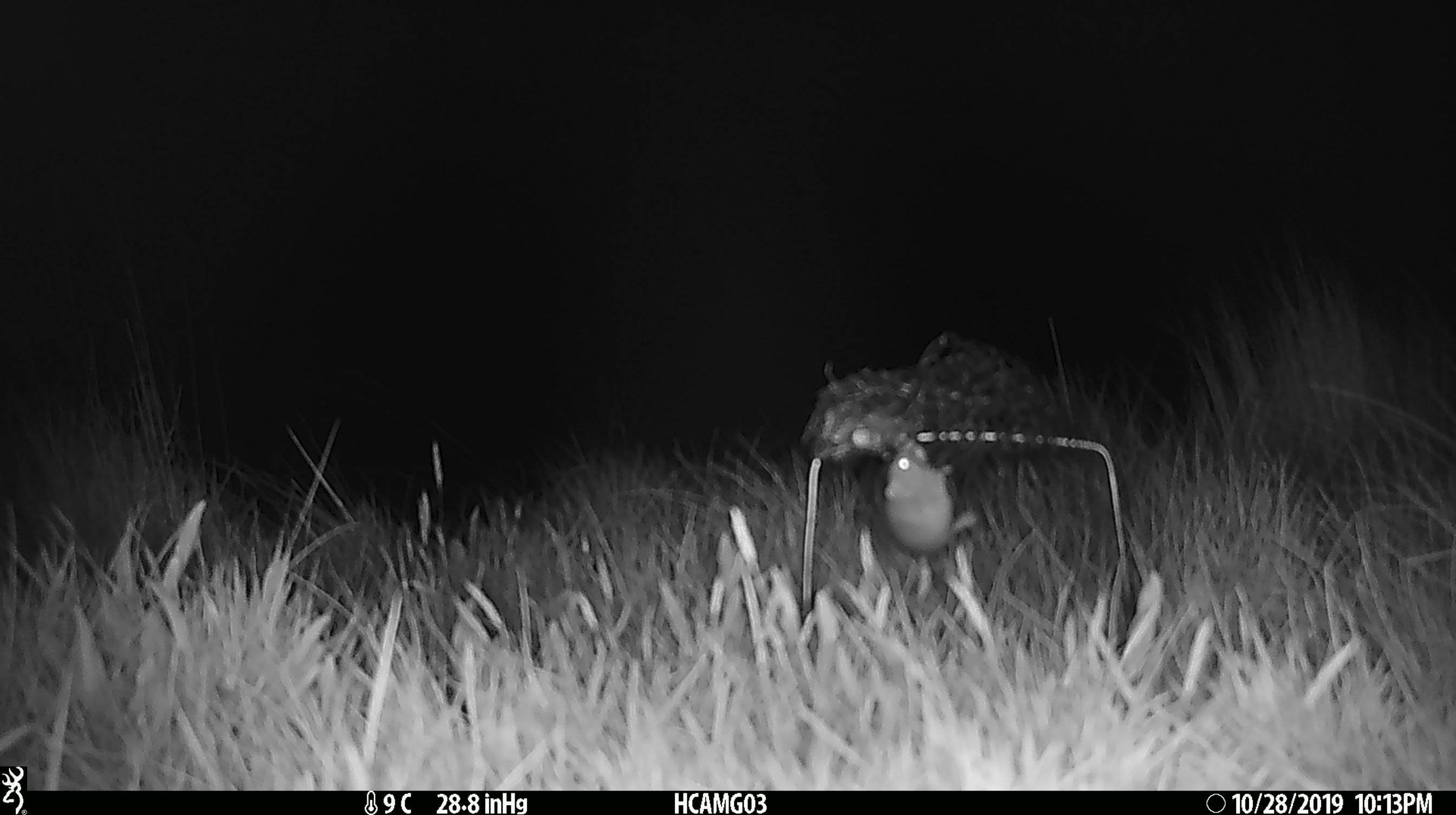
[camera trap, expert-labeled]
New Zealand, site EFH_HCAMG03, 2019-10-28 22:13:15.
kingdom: Animalia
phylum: Chordata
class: Mammalia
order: Rodentia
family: Muridae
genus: Mus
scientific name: Mus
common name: mouse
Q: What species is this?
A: Mouse (Mus).